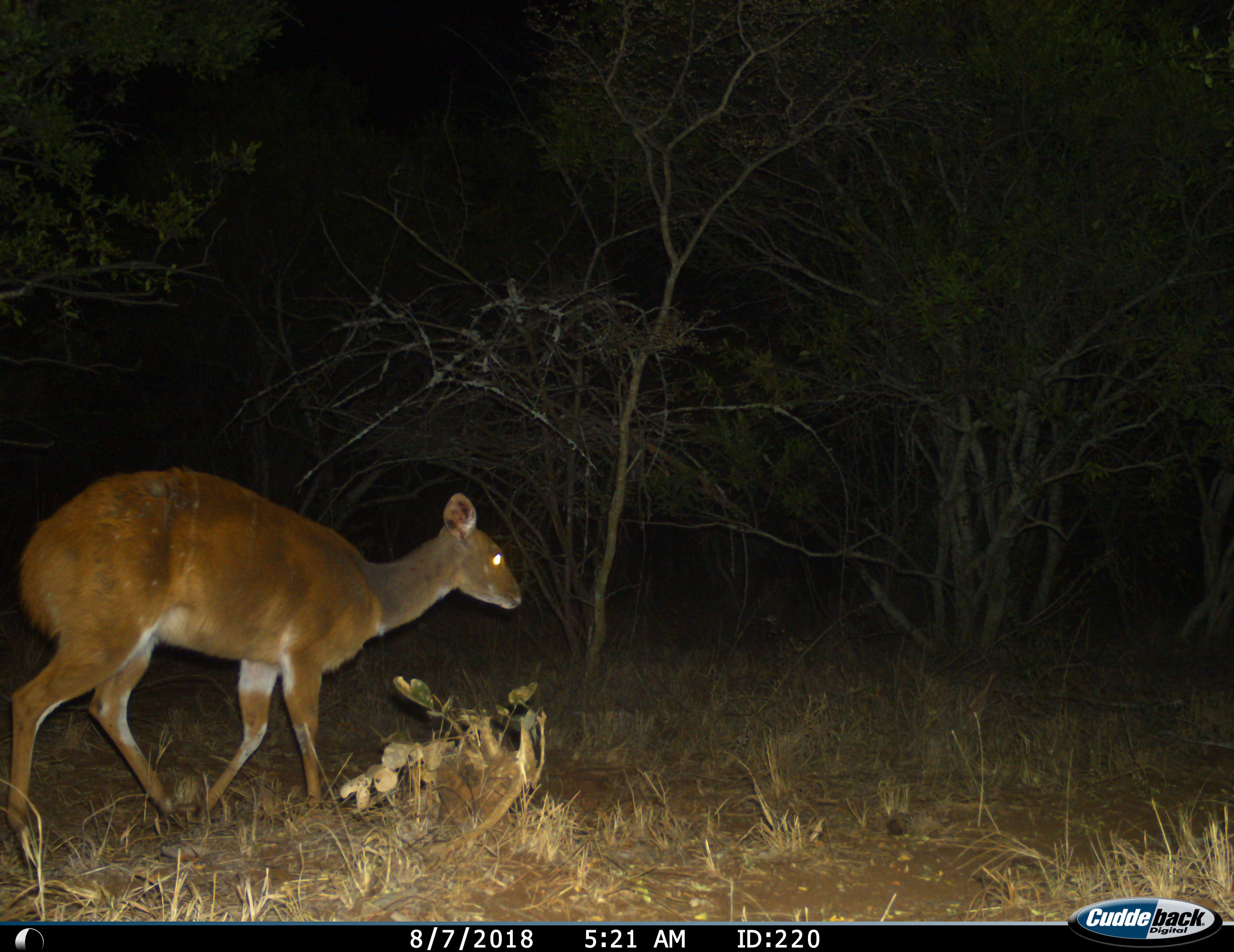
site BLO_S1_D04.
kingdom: Animalia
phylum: Chordata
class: Mammalia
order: Artiodactyla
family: Bovidae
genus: Tragelaphus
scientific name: Tragelaphus scriptus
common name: bushbuck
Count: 1.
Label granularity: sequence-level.